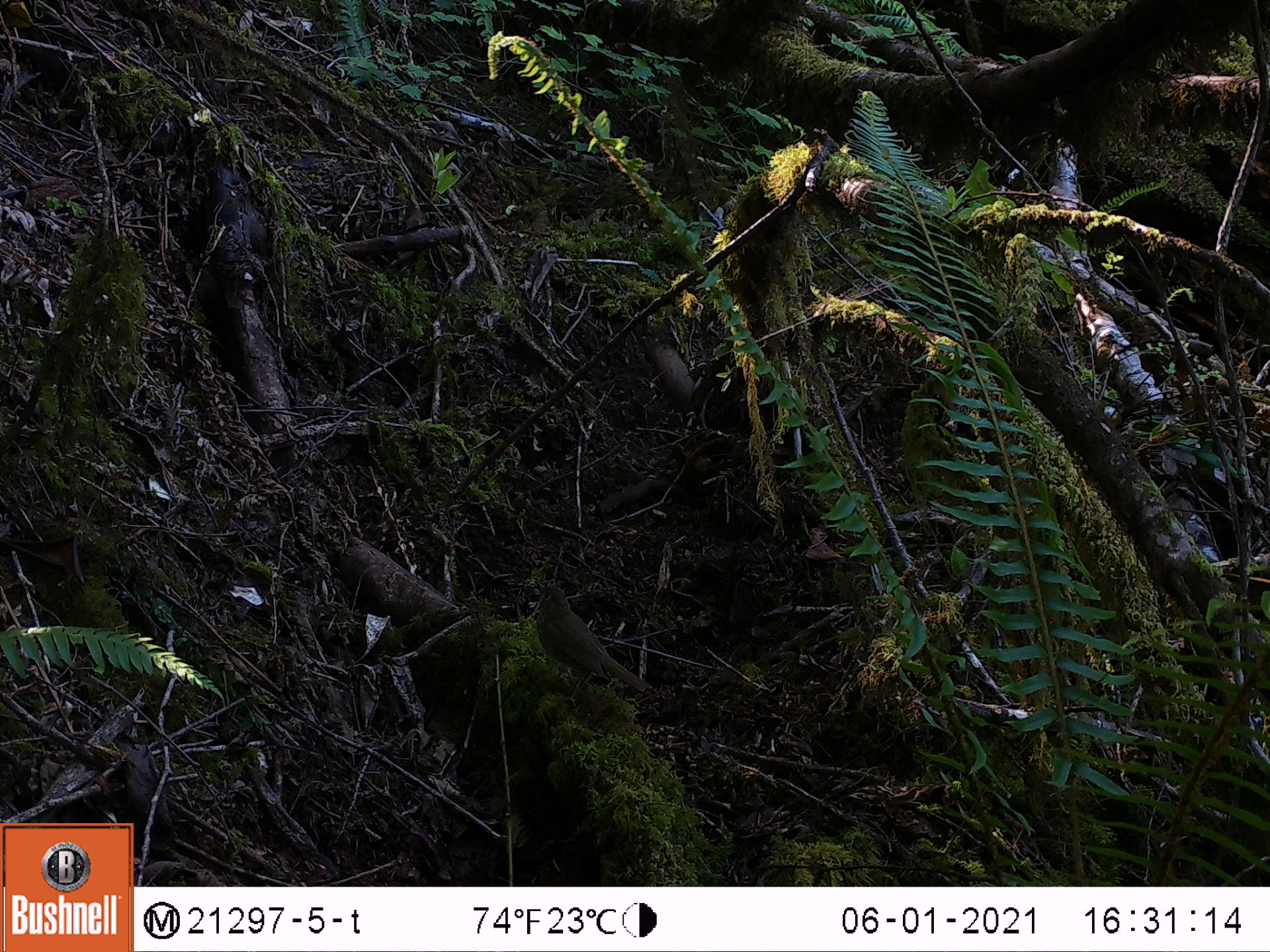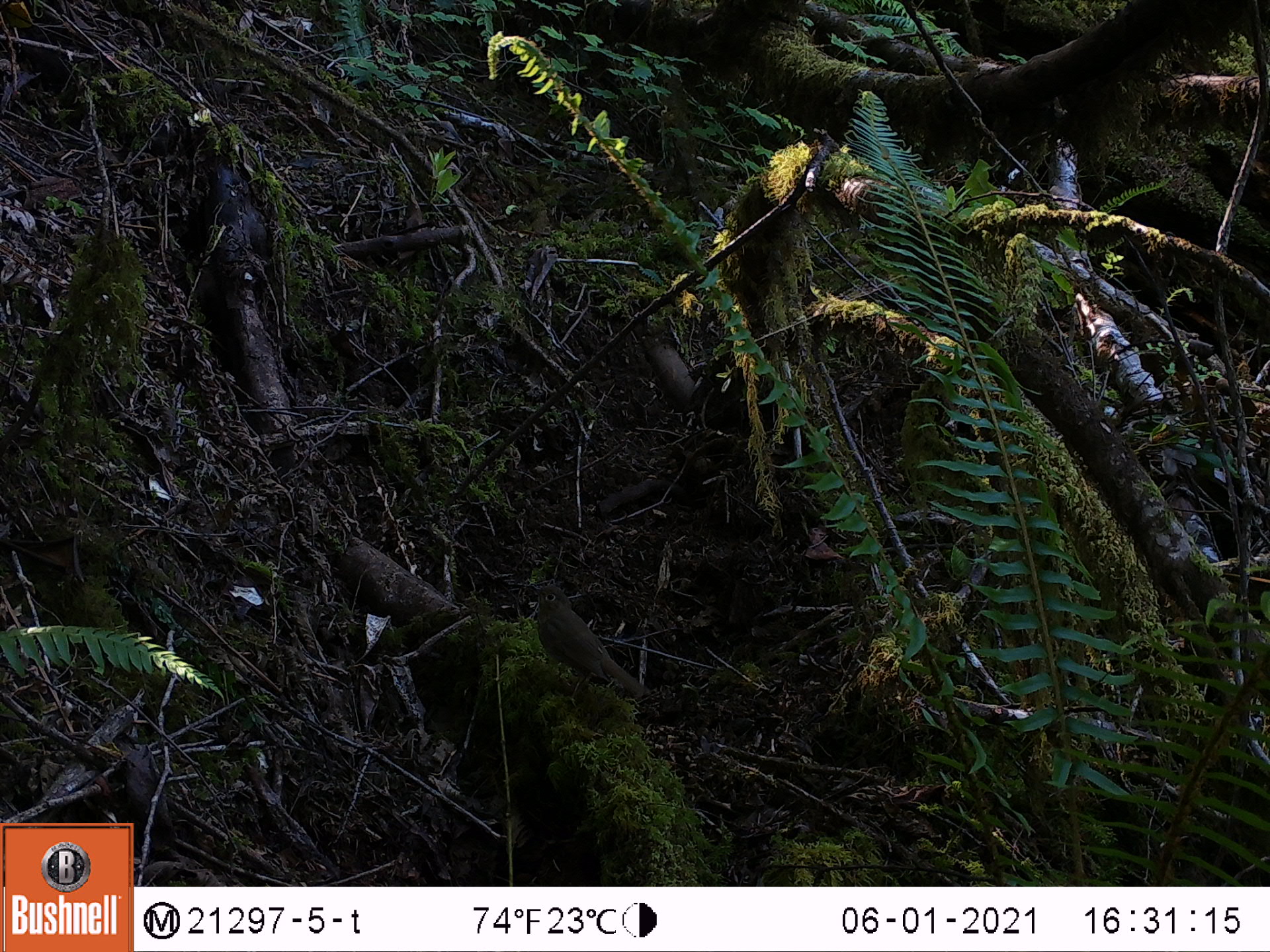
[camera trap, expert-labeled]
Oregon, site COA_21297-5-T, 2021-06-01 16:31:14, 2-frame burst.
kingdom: Animalia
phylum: Chordata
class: Aves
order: Passeriformes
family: Turdidae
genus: Catharus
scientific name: Catharus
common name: brown thrushes and nightingale-thrushes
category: catharus species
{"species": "catharus species (brown thrushes and nightingale-thrushes) (Catharus)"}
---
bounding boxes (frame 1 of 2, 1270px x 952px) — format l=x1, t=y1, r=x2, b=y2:
catharus species: l=519, t=562, r=657, b=712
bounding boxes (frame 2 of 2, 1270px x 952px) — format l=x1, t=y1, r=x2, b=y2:
catharus species: l=517, t=564, r=659, b=707